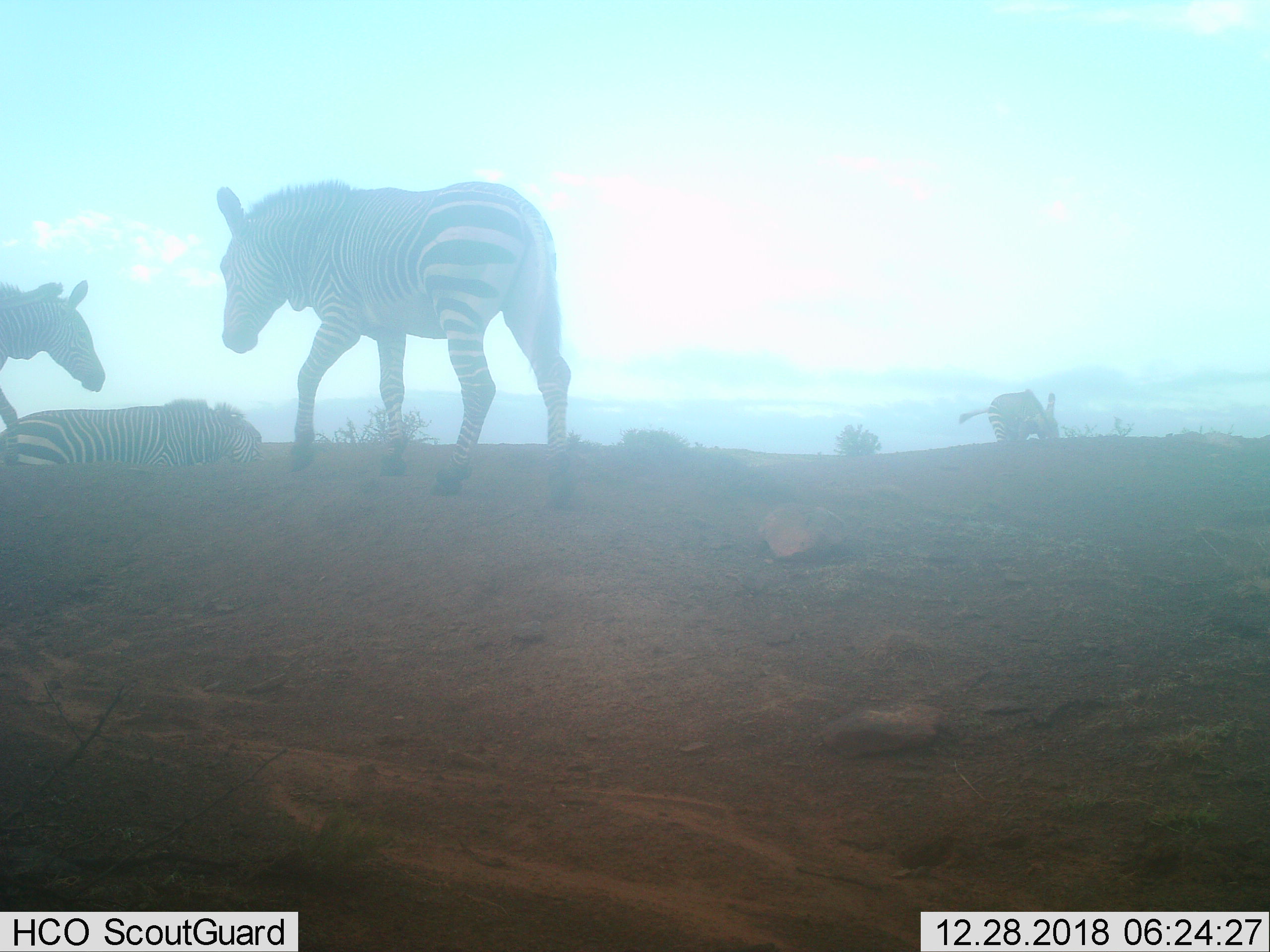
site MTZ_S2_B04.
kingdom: Animalia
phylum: Chordata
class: Mammalia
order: Perissodactyla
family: Equidae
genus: Equus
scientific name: Equus zebra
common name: mountain zebra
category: zebramountain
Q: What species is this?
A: Zebramountain (mountain zebra) (Equus zebra).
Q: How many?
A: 4.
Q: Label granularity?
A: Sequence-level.